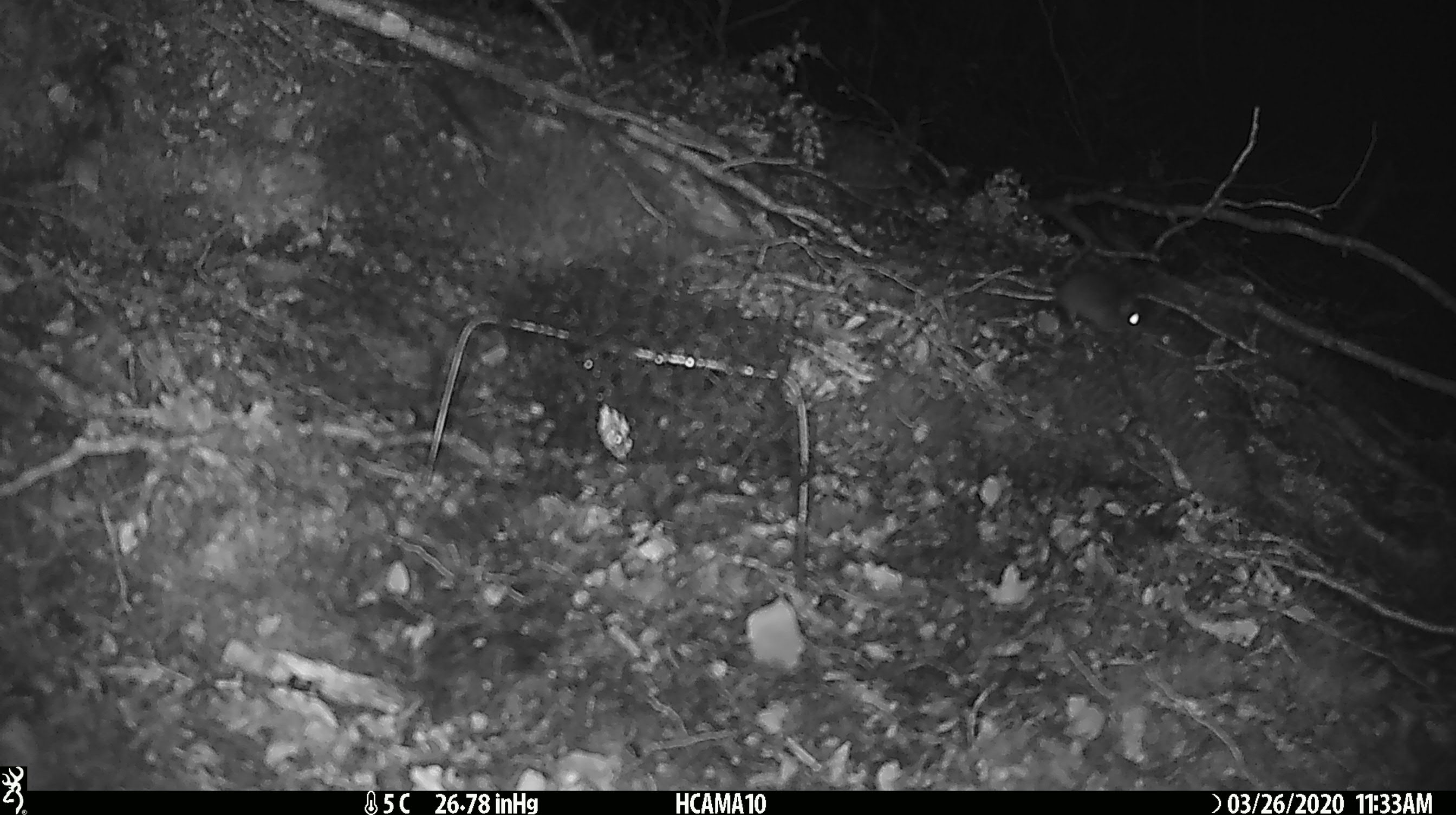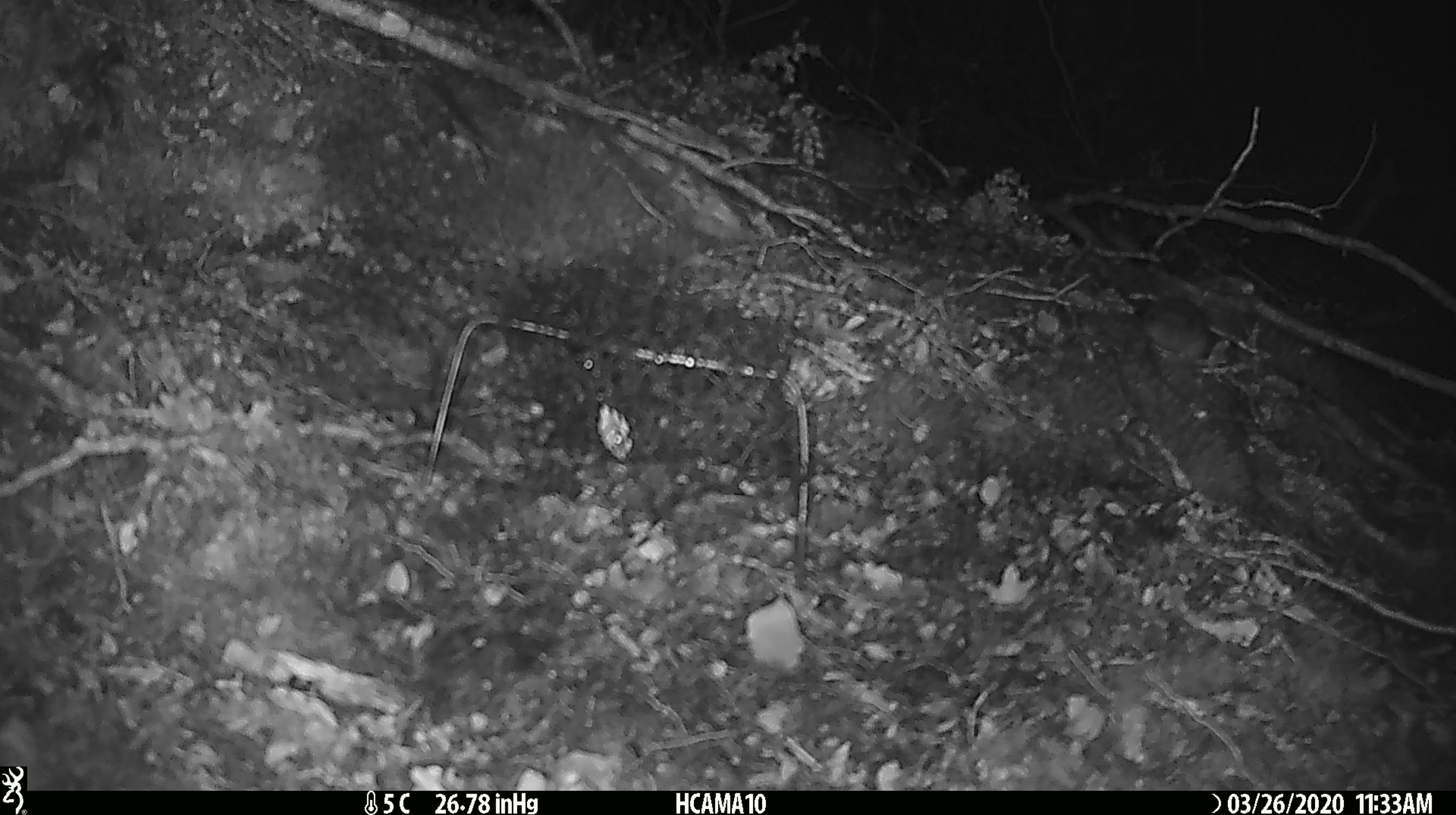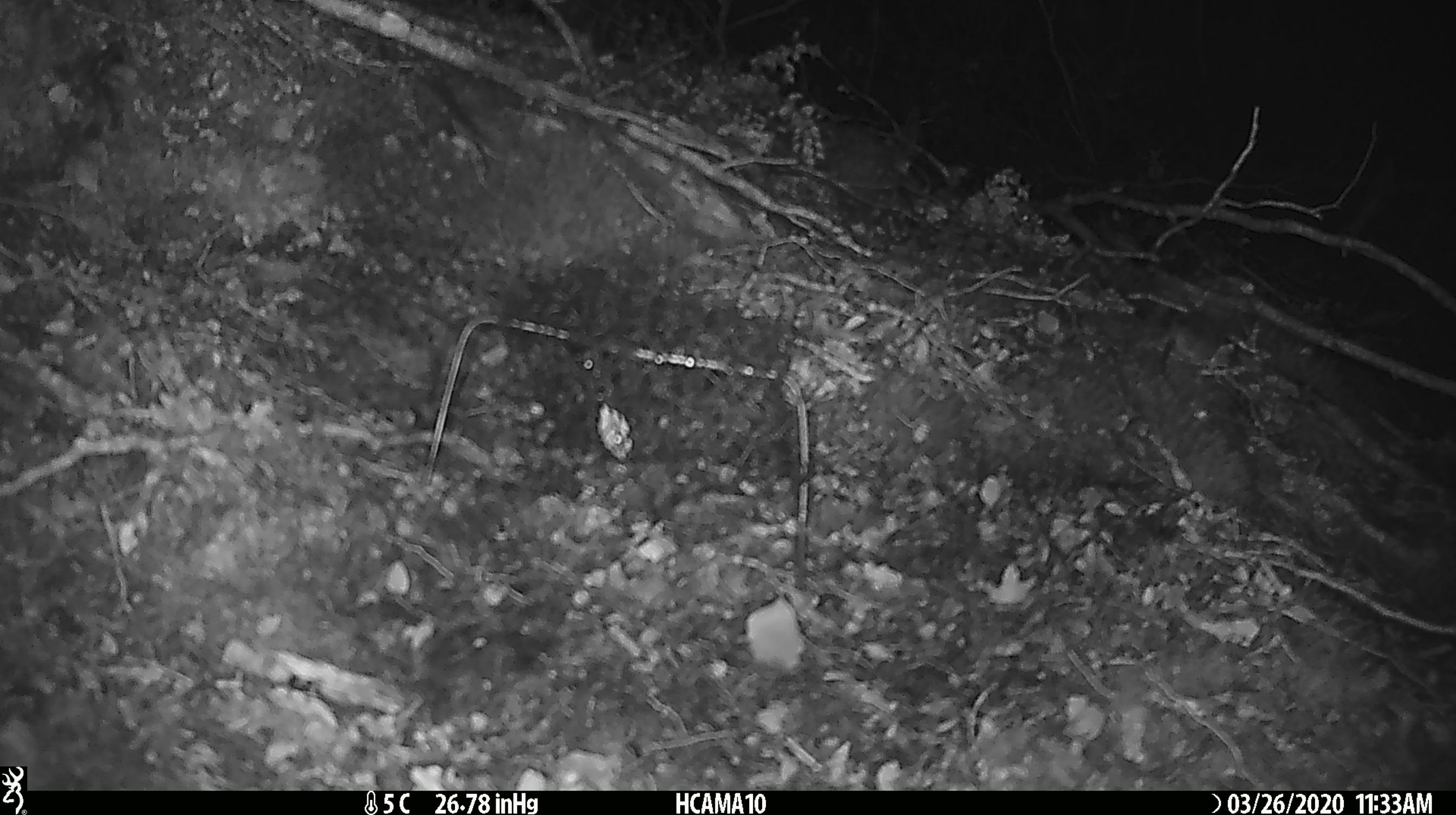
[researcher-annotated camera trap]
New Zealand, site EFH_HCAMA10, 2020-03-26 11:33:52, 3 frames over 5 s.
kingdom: Animalia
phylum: Chordata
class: Mammalia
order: Rodentia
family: Muridae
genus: Mus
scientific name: Mus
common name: mouse